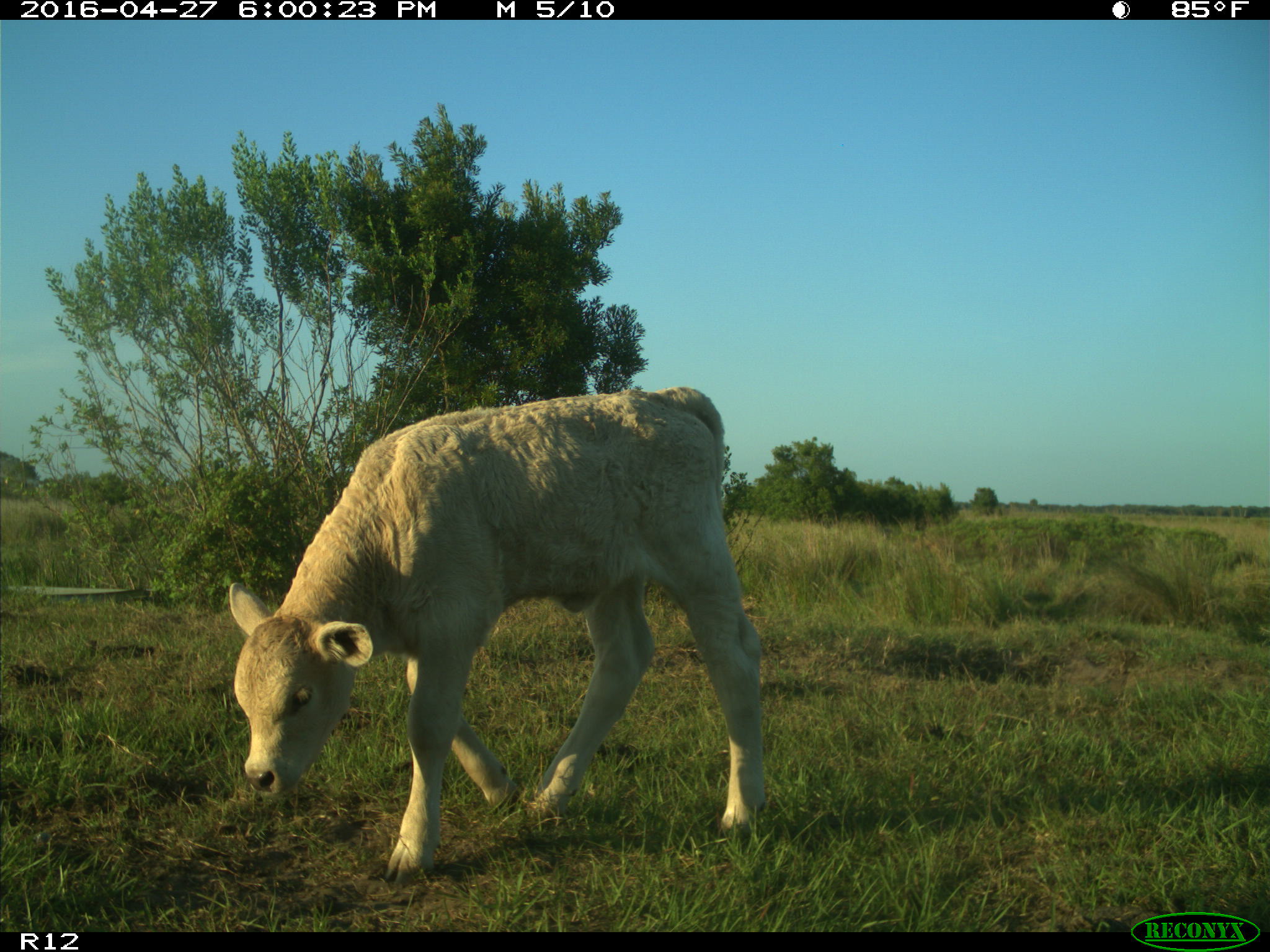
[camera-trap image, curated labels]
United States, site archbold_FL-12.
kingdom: Animalia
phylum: Chordata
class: Mammalia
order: Artiodactyla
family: Bovidae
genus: Bos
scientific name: Bos taurus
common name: domestic cow